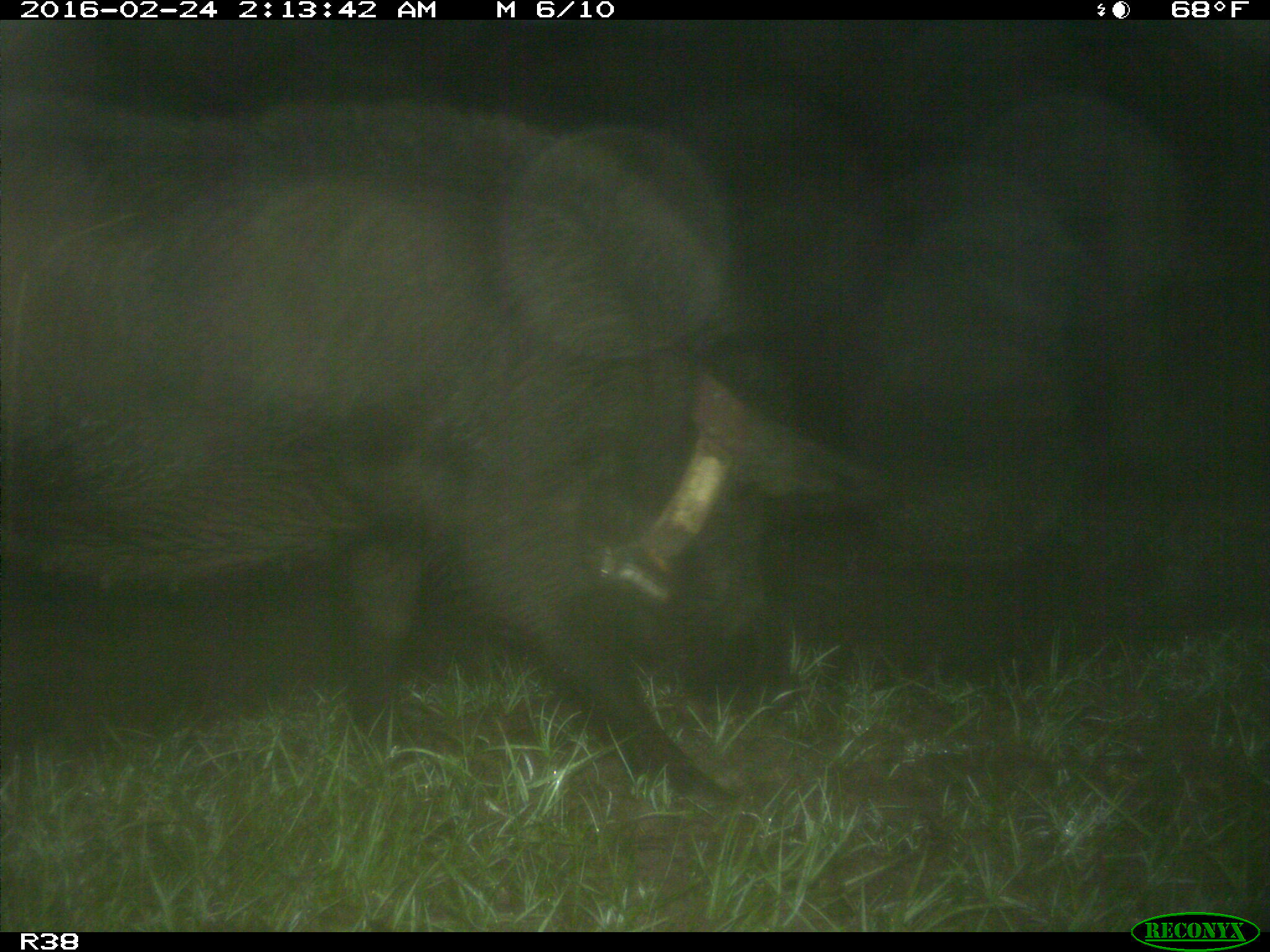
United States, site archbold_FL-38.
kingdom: Animalia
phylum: Chordata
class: Mammalia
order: Artiodactyla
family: Suidae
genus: Sus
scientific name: Sus scrofa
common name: wild boar